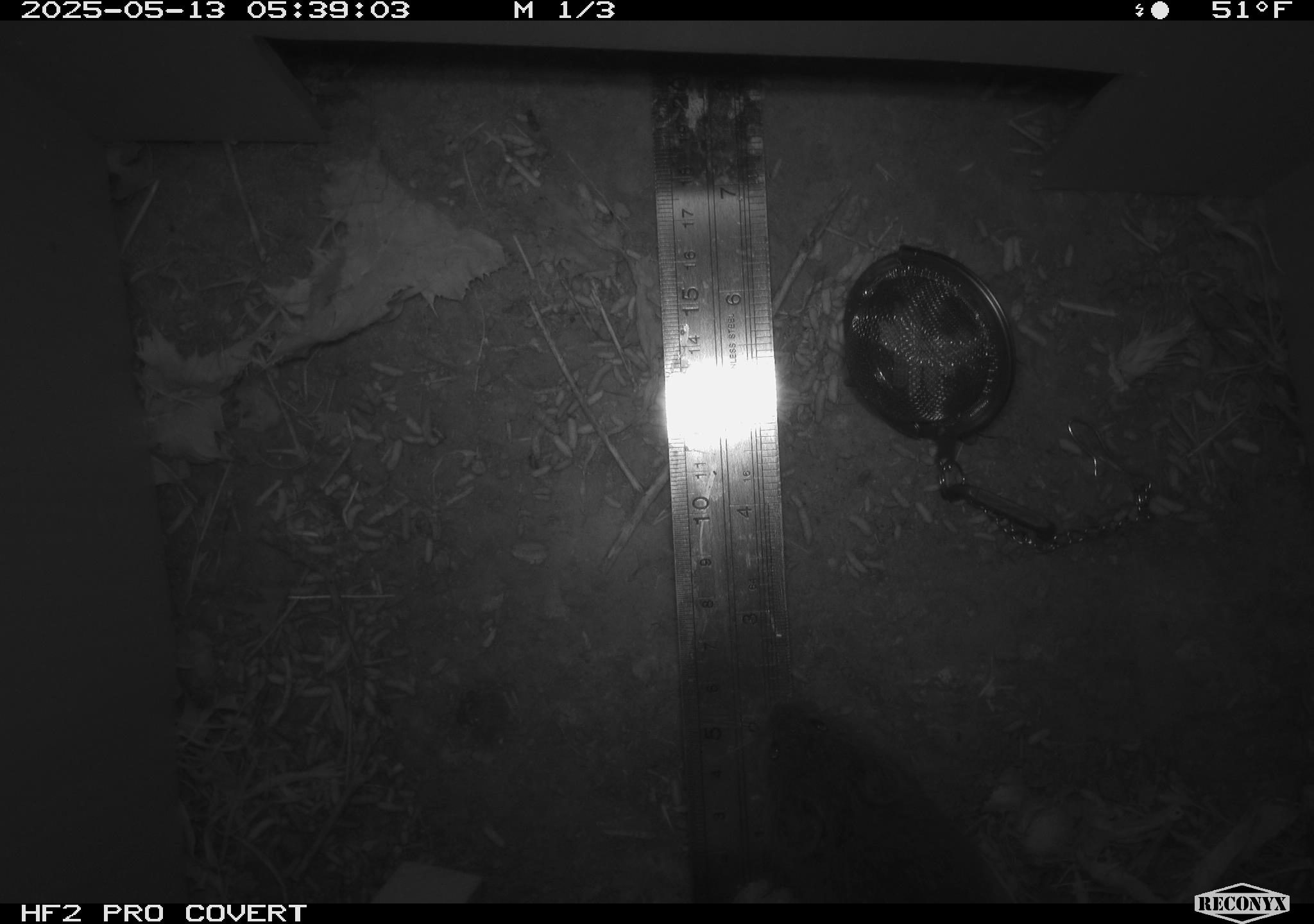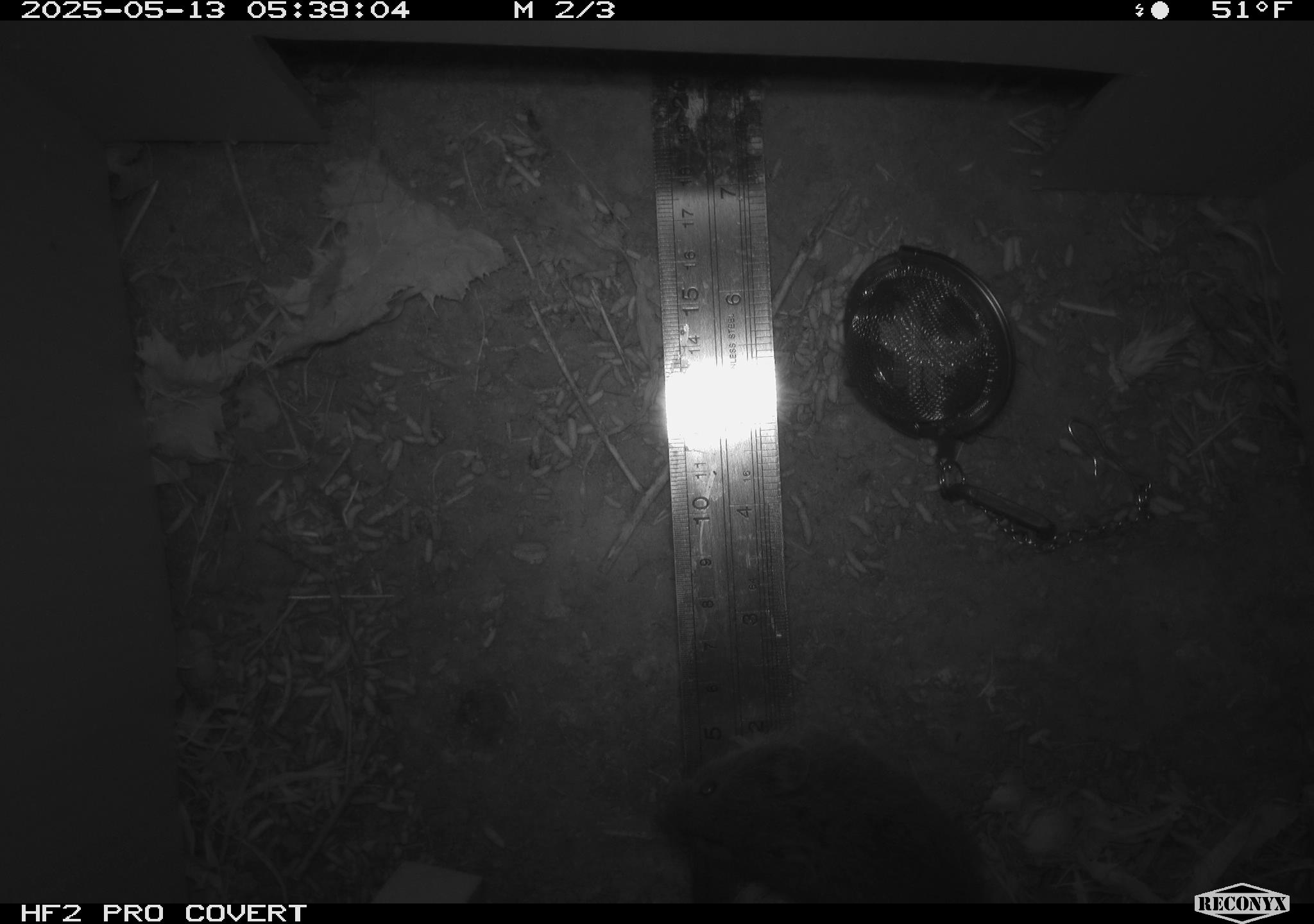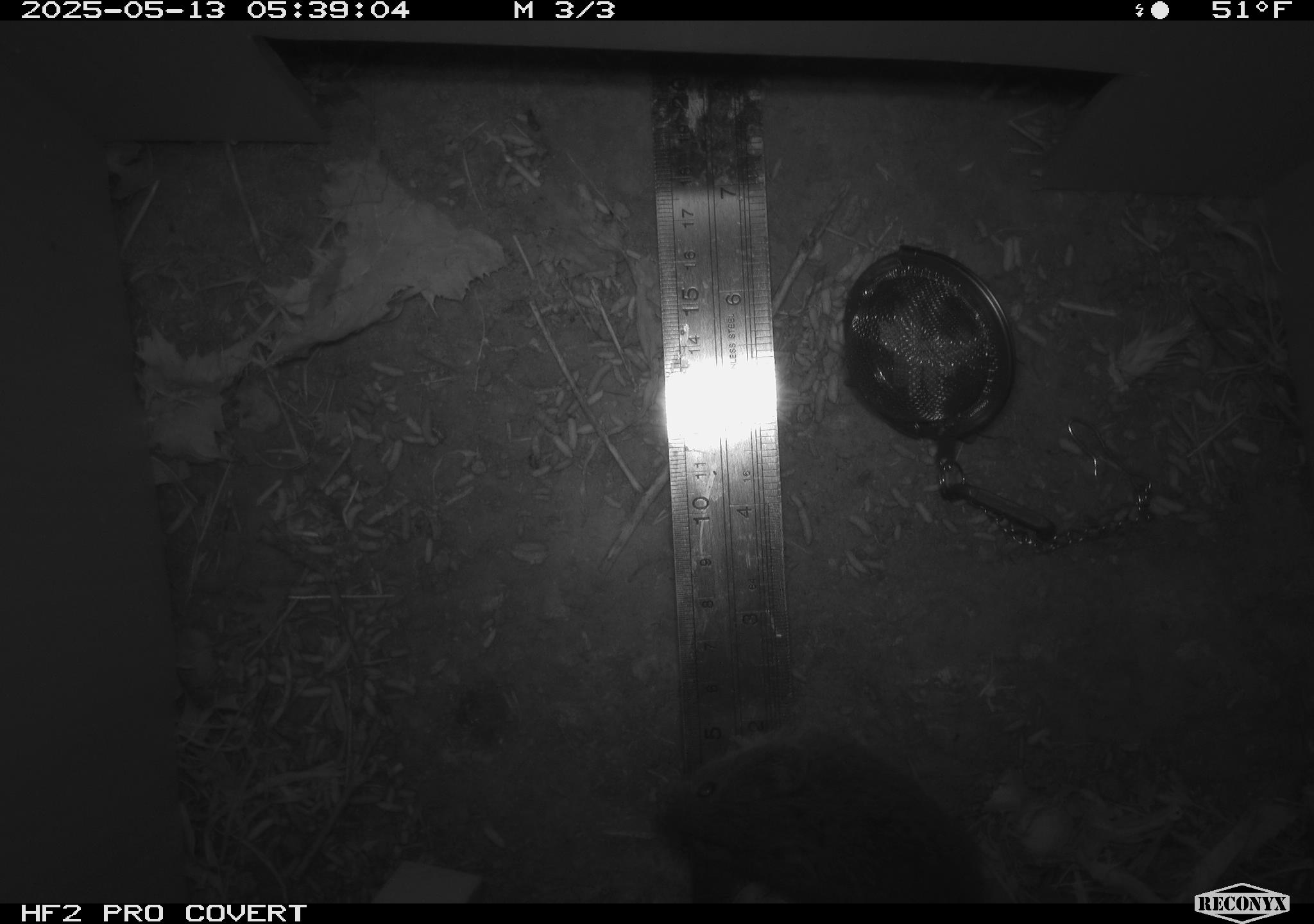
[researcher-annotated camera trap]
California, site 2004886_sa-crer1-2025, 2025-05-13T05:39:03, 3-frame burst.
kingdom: Animalia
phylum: Chordata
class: Mammalia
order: Rodentia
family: Cricetidae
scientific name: Arvicolinae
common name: voles, lemmings, and muskrats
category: arvicolinae subfamily